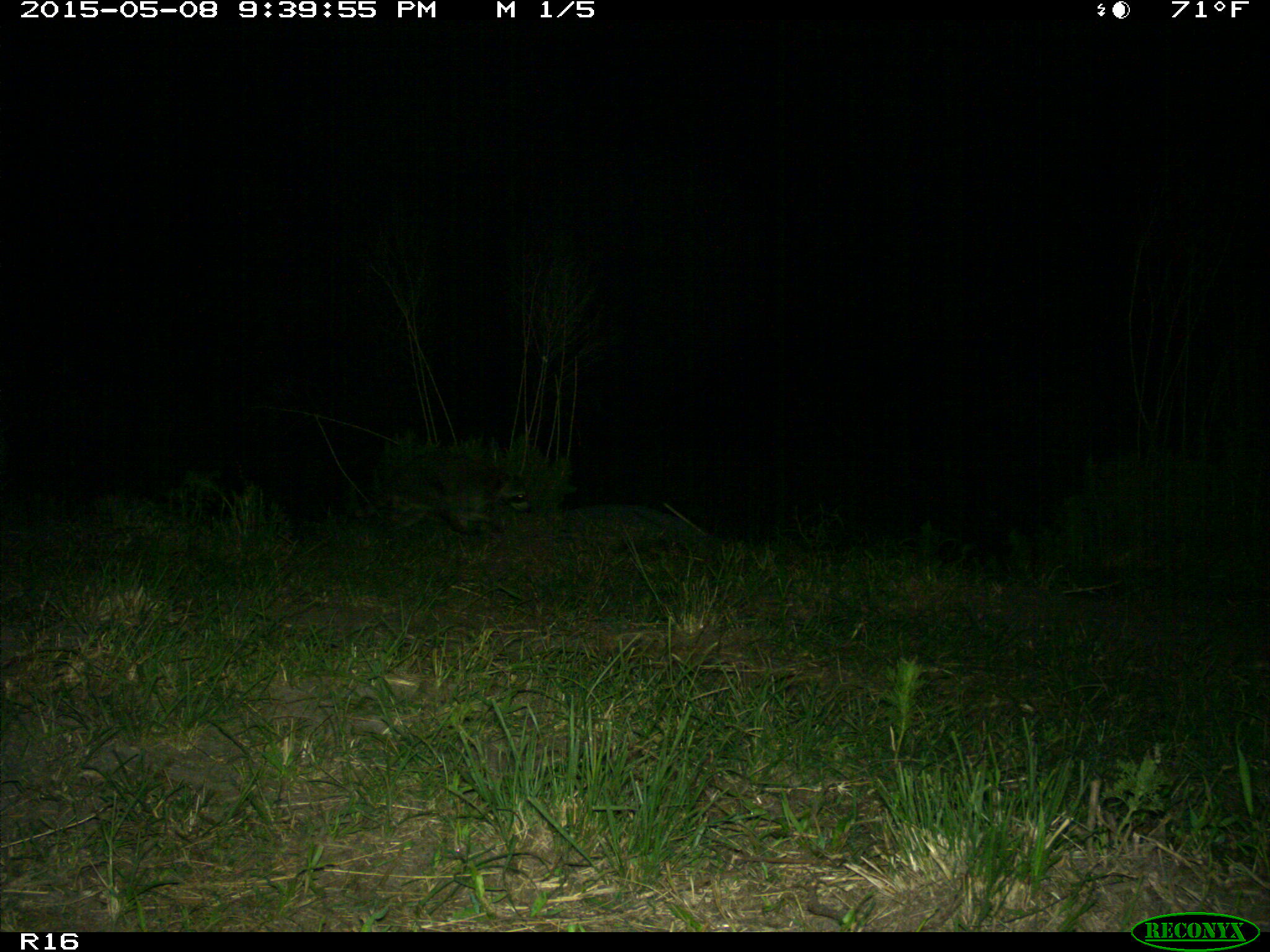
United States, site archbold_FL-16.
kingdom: Animalia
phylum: Chordata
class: Mammalia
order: Artiodactyla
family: Bovidae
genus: Bos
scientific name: Bos taurus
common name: domestic cow